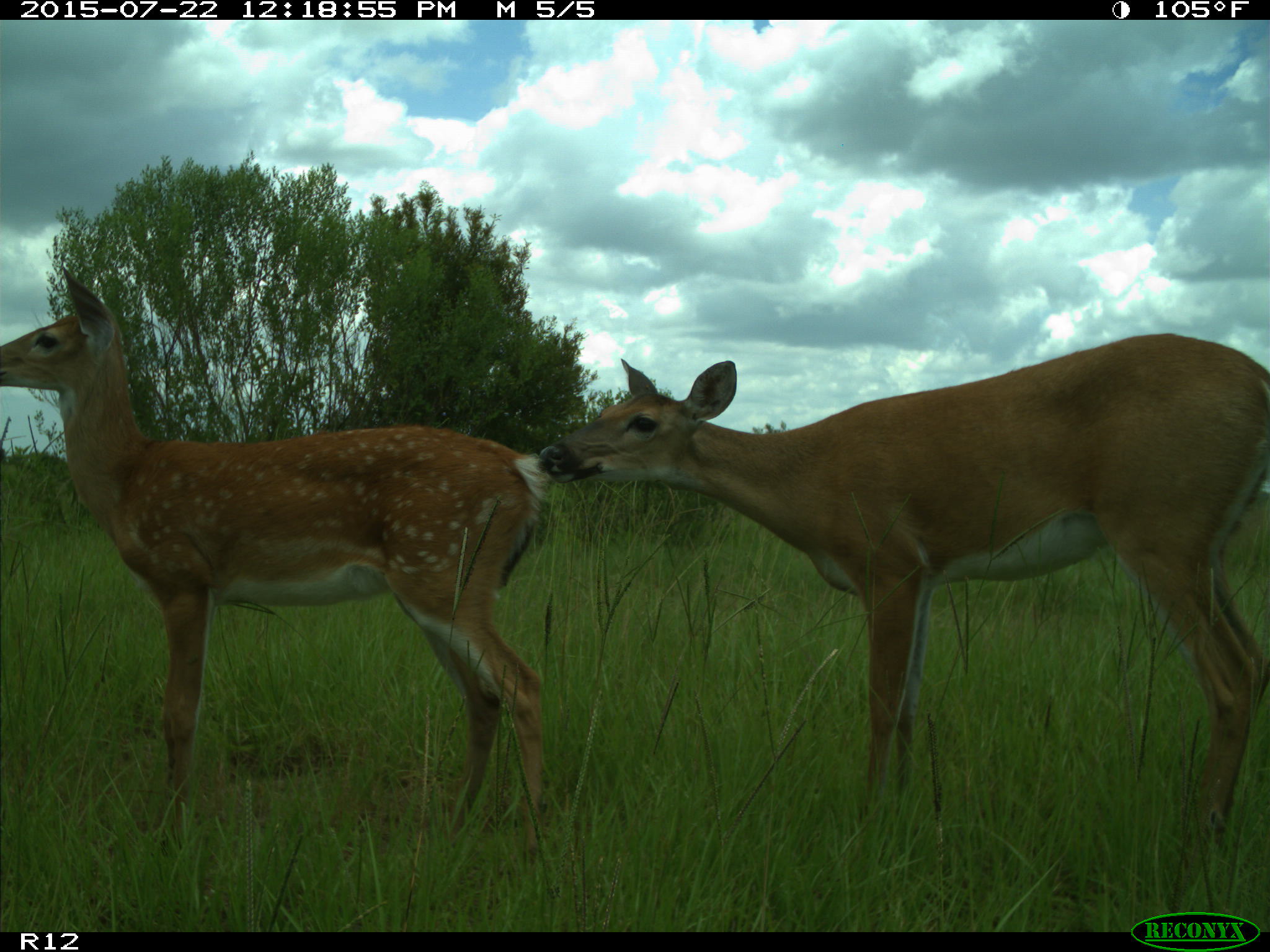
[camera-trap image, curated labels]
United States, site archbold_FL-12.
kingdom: Animalia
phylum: Chordata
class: Mammalia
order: Artiodactyla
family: Cervidae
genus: Odocoileus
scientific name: Odocoileus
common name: deer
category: unidentified deer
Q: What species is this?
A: Unidentified deer (deer) (Odocoileus).